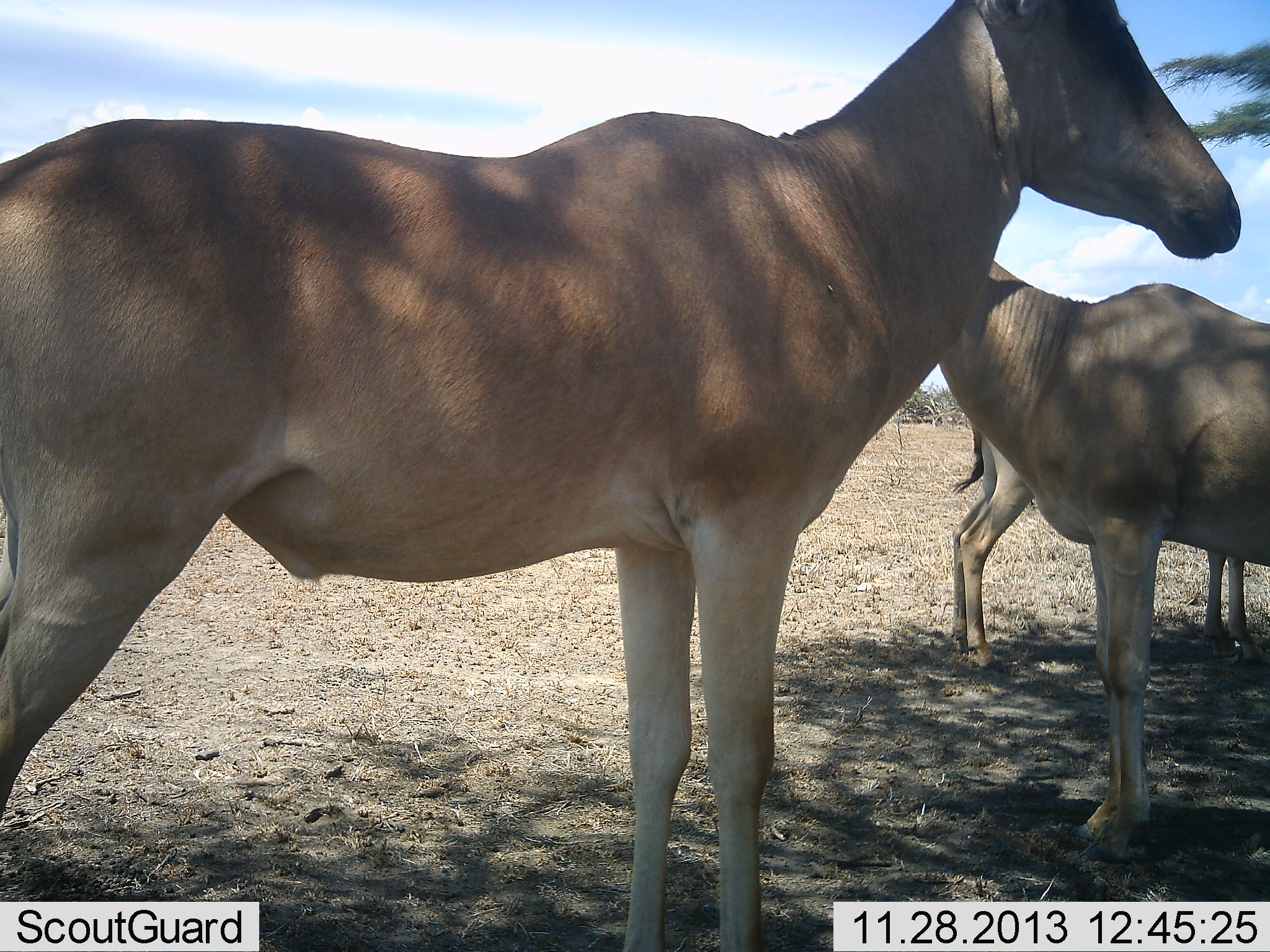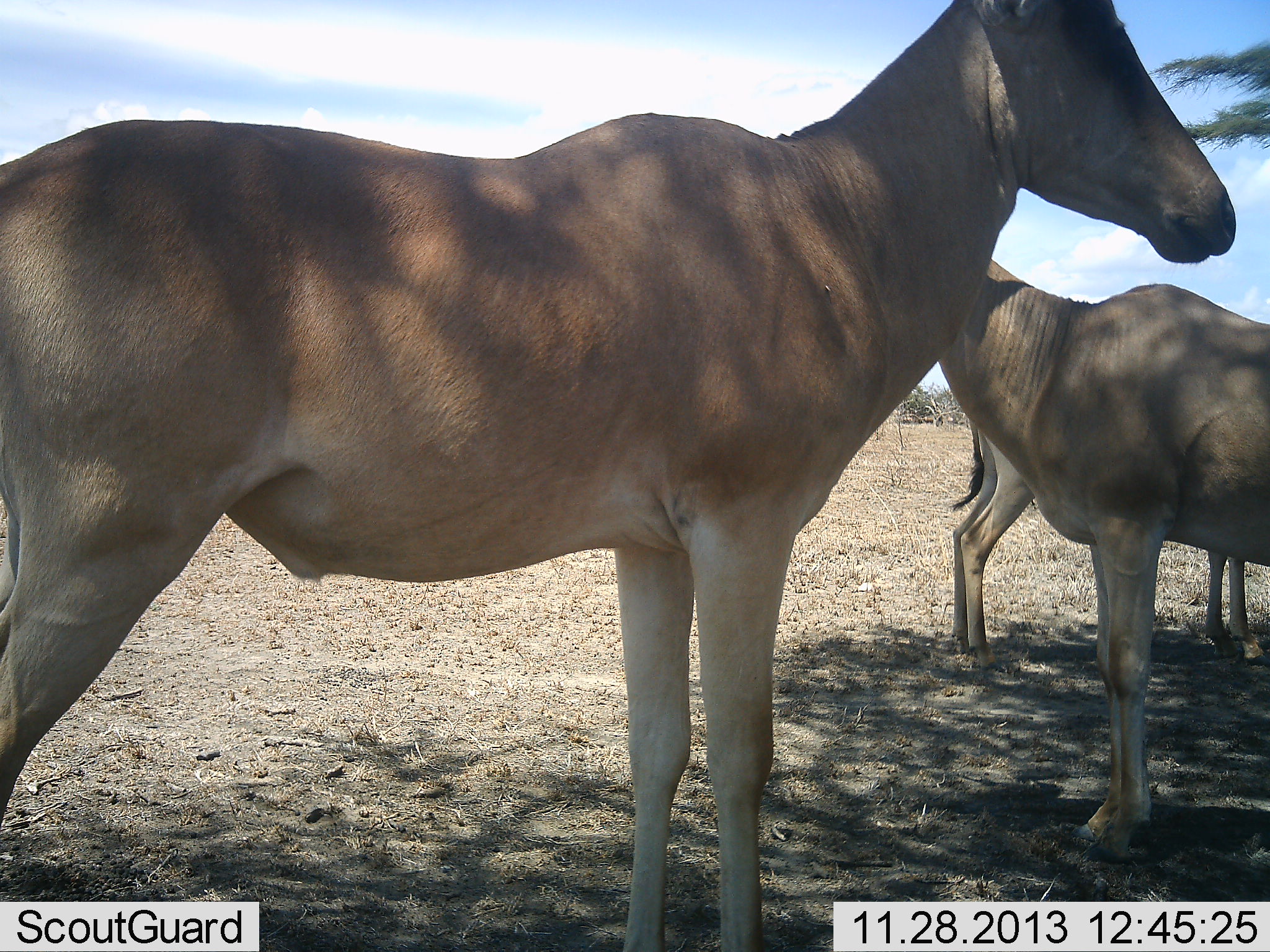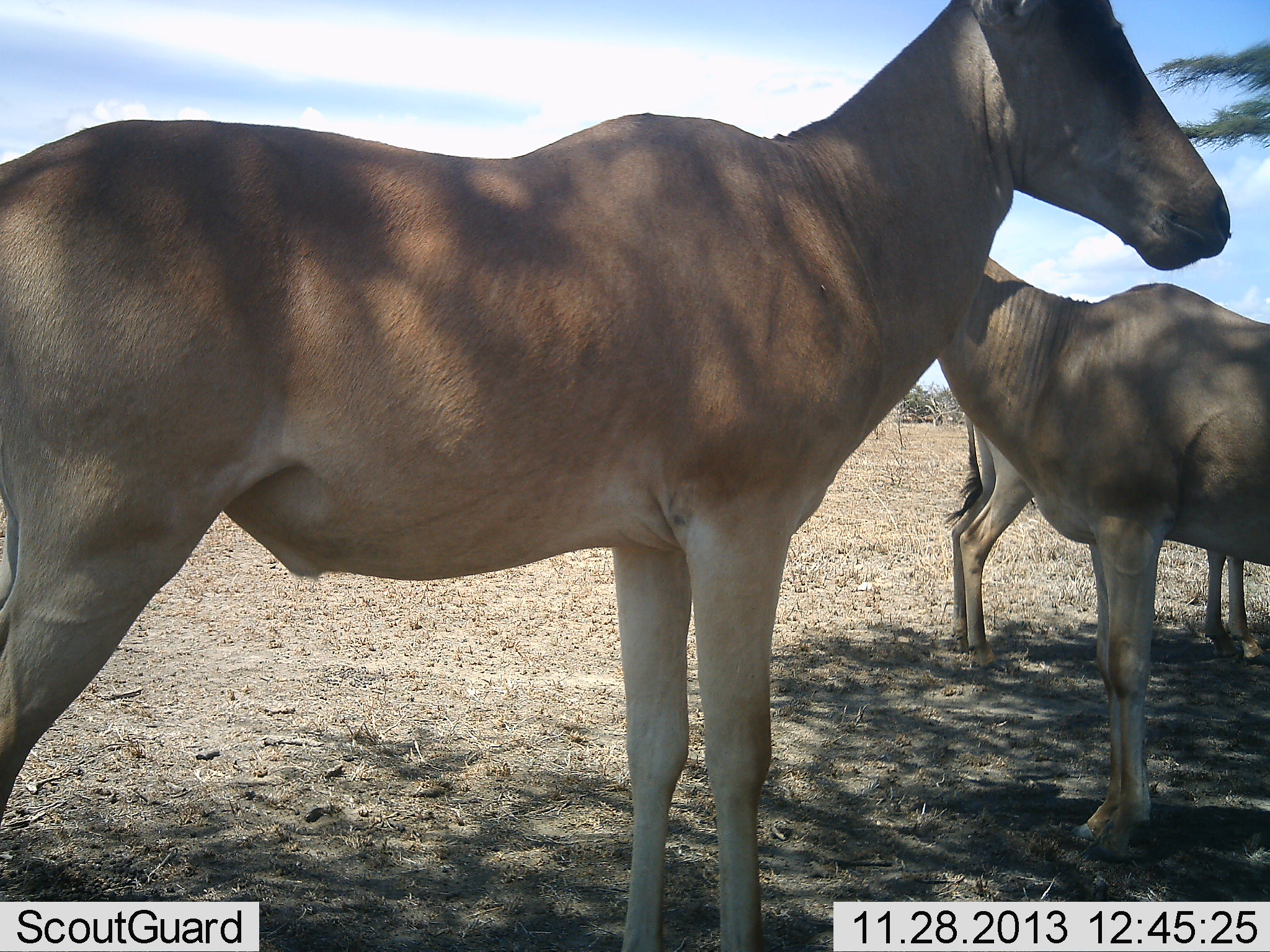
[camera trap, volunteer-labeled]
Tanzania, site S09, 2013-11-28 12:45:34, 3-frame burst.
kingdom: Animalia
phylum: Chordata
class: Mammalia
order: Artiodactyla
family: Bovidae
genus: Alcelaphus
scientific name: Alcelaphus buselaphus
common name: hartebeest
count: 3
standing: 100%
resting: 10%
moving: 0%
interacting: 0%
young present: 0%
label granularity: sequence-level